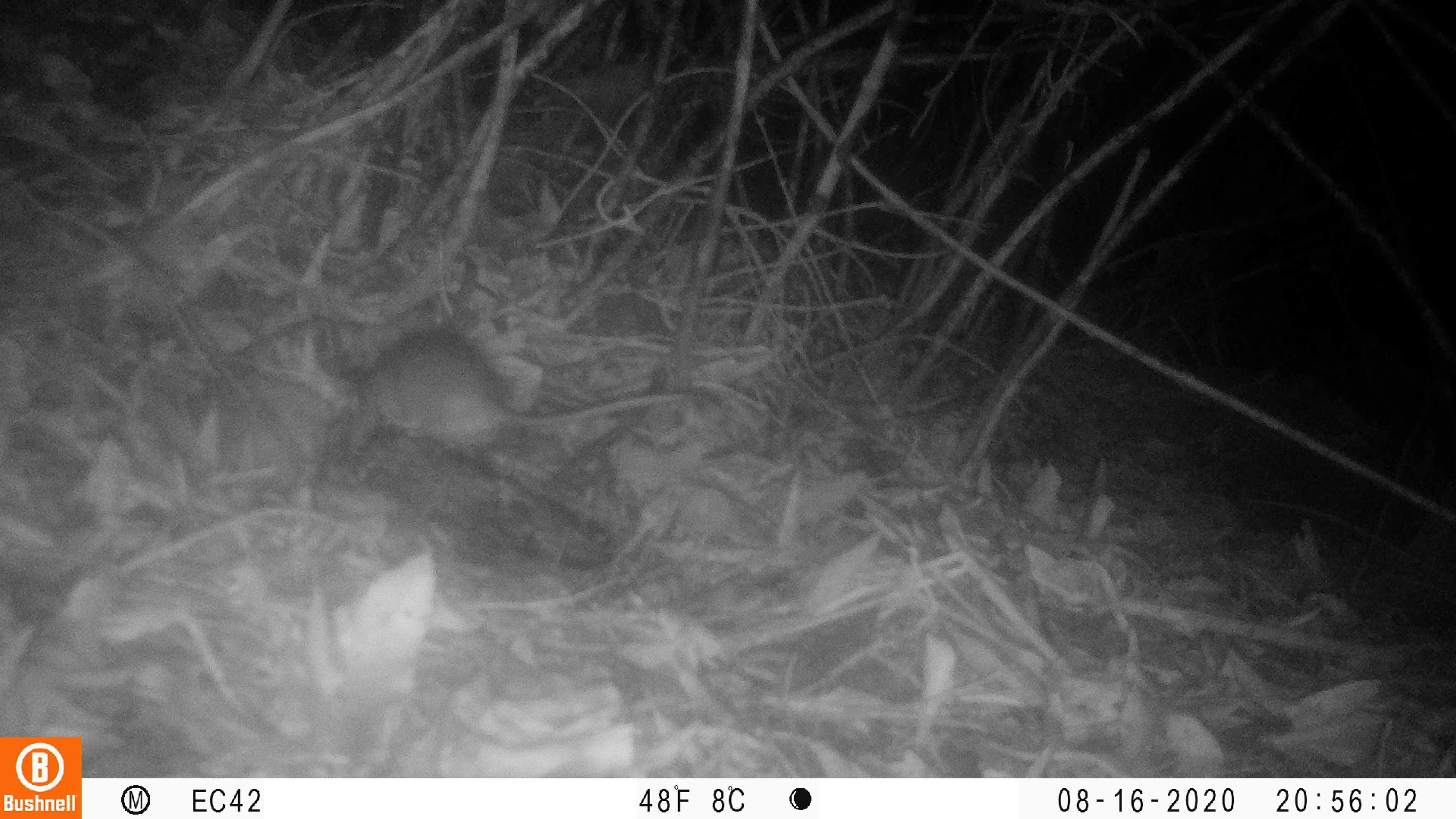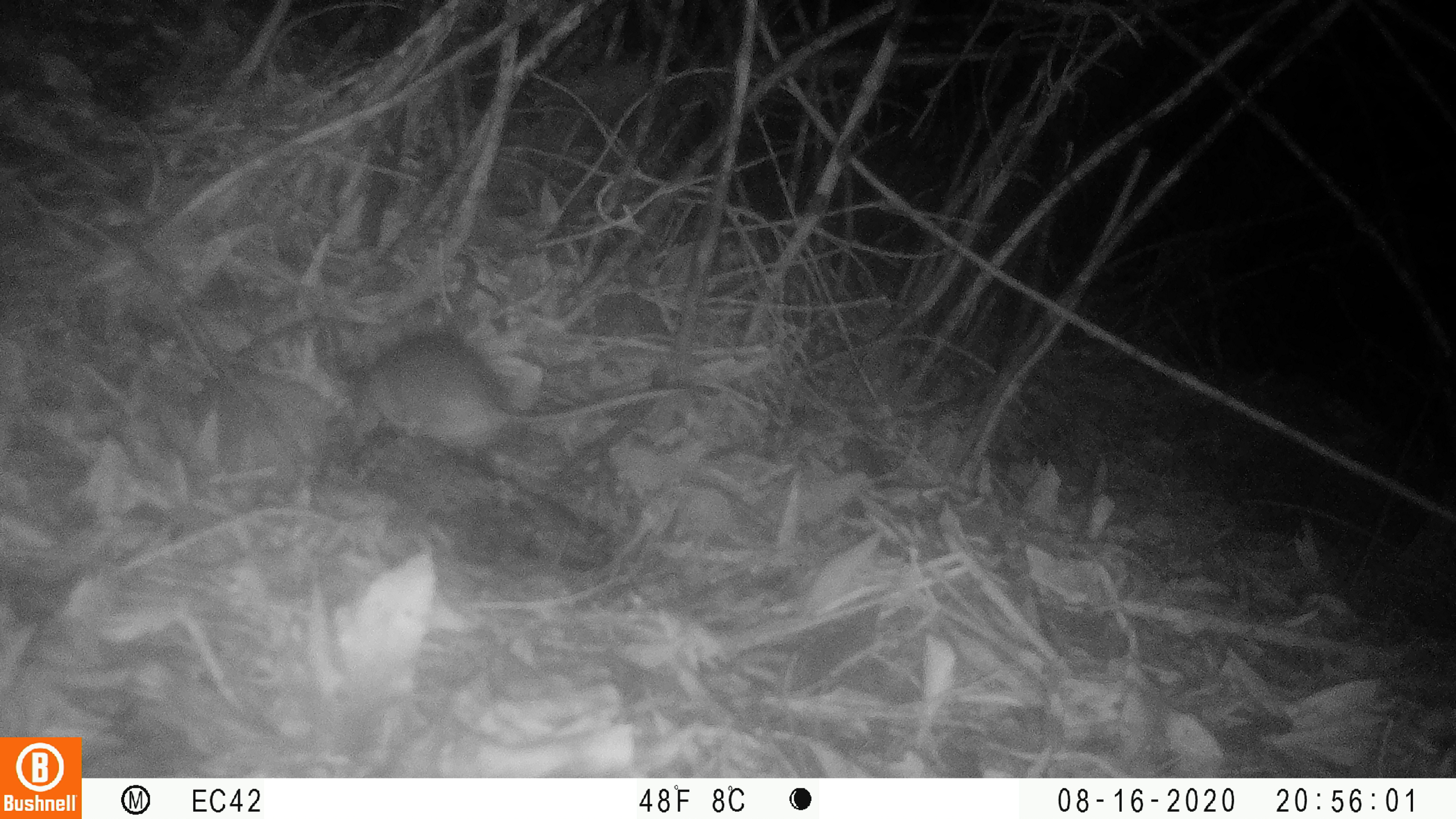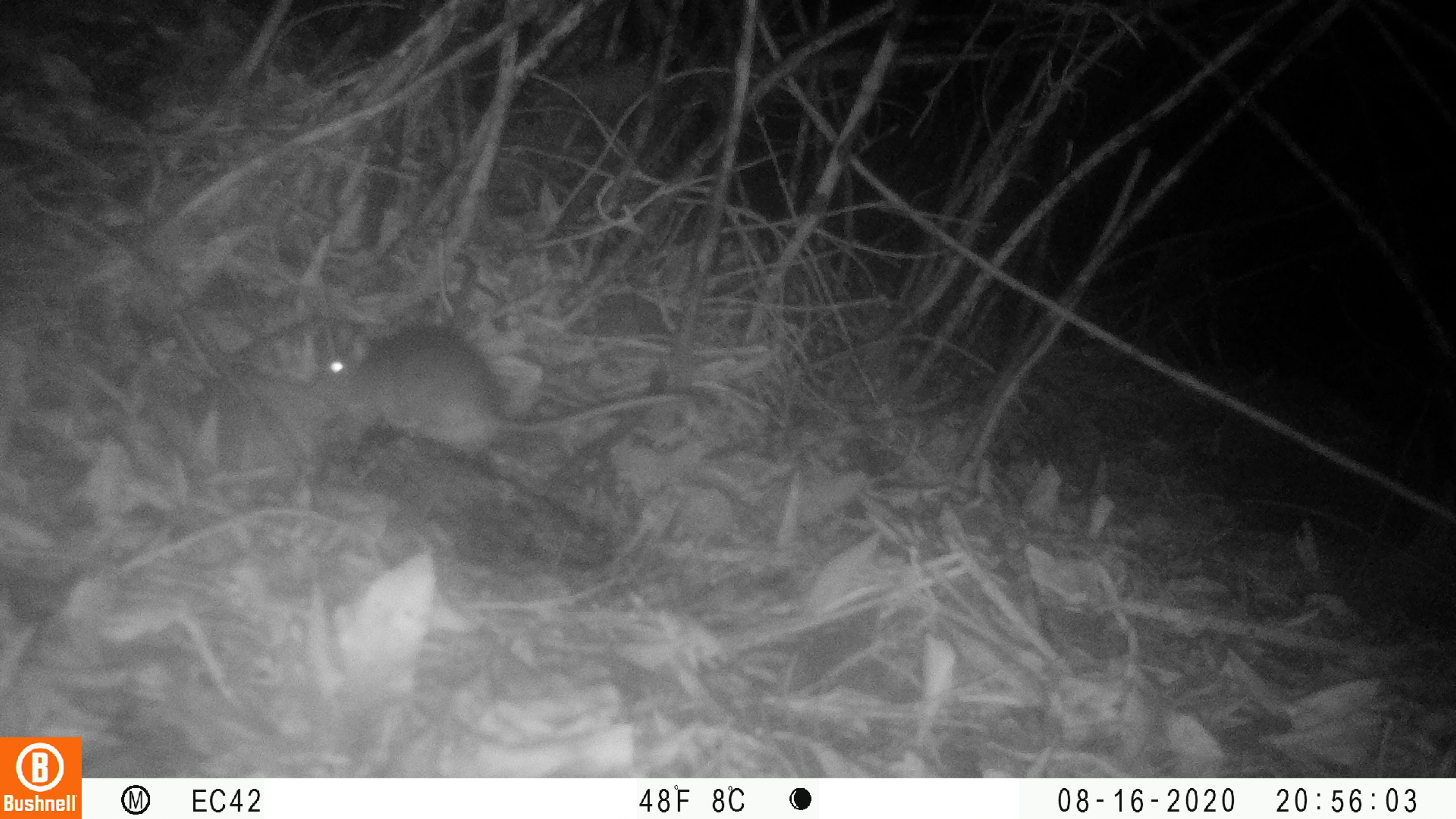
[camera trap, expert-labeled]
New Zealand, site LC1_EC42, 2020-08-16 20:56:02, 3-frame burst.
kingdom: Animalia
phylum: Chordata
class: Mammalia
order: Rodentia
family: Muridae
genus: Rattus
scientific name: Rattus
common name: rat